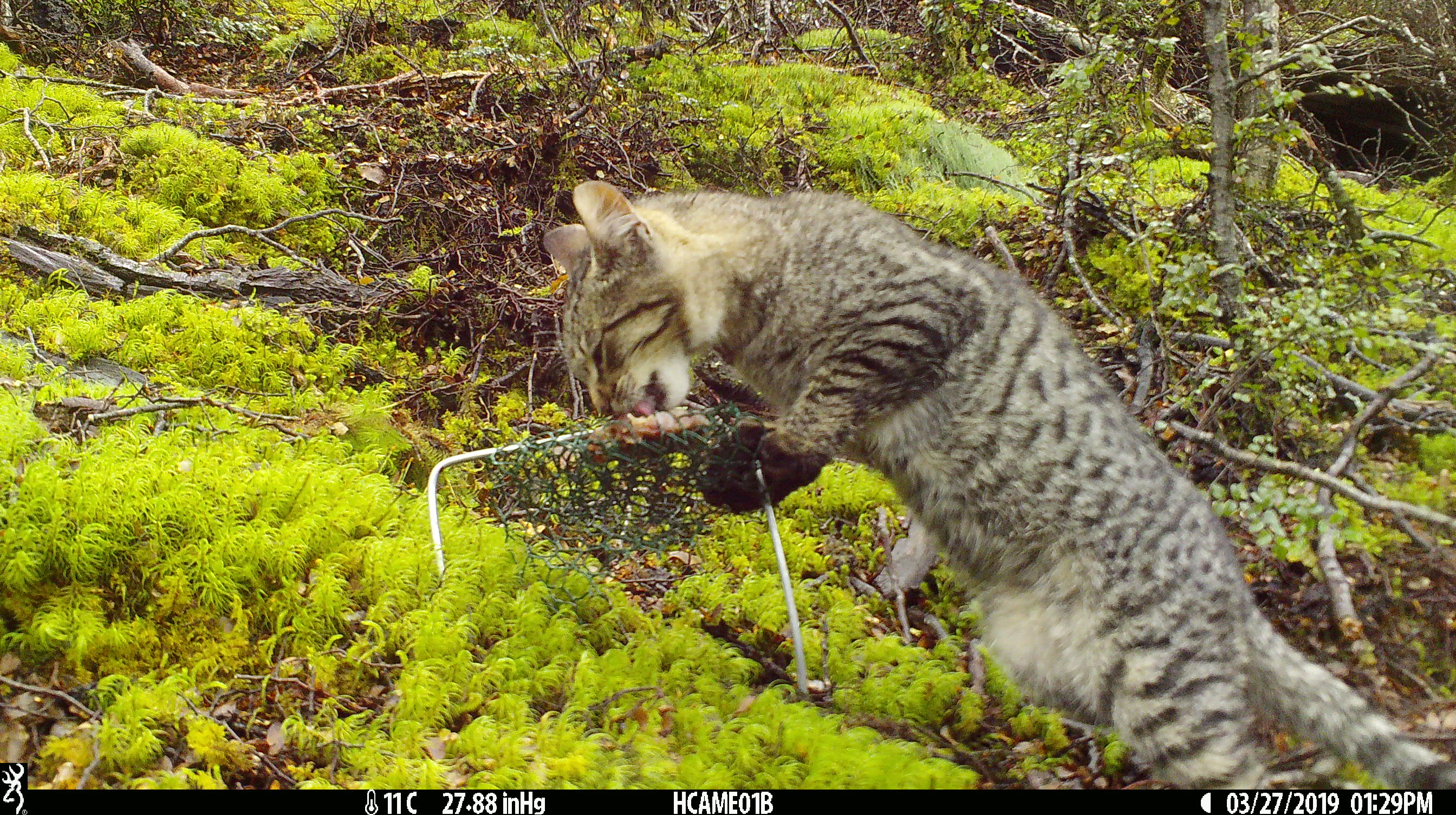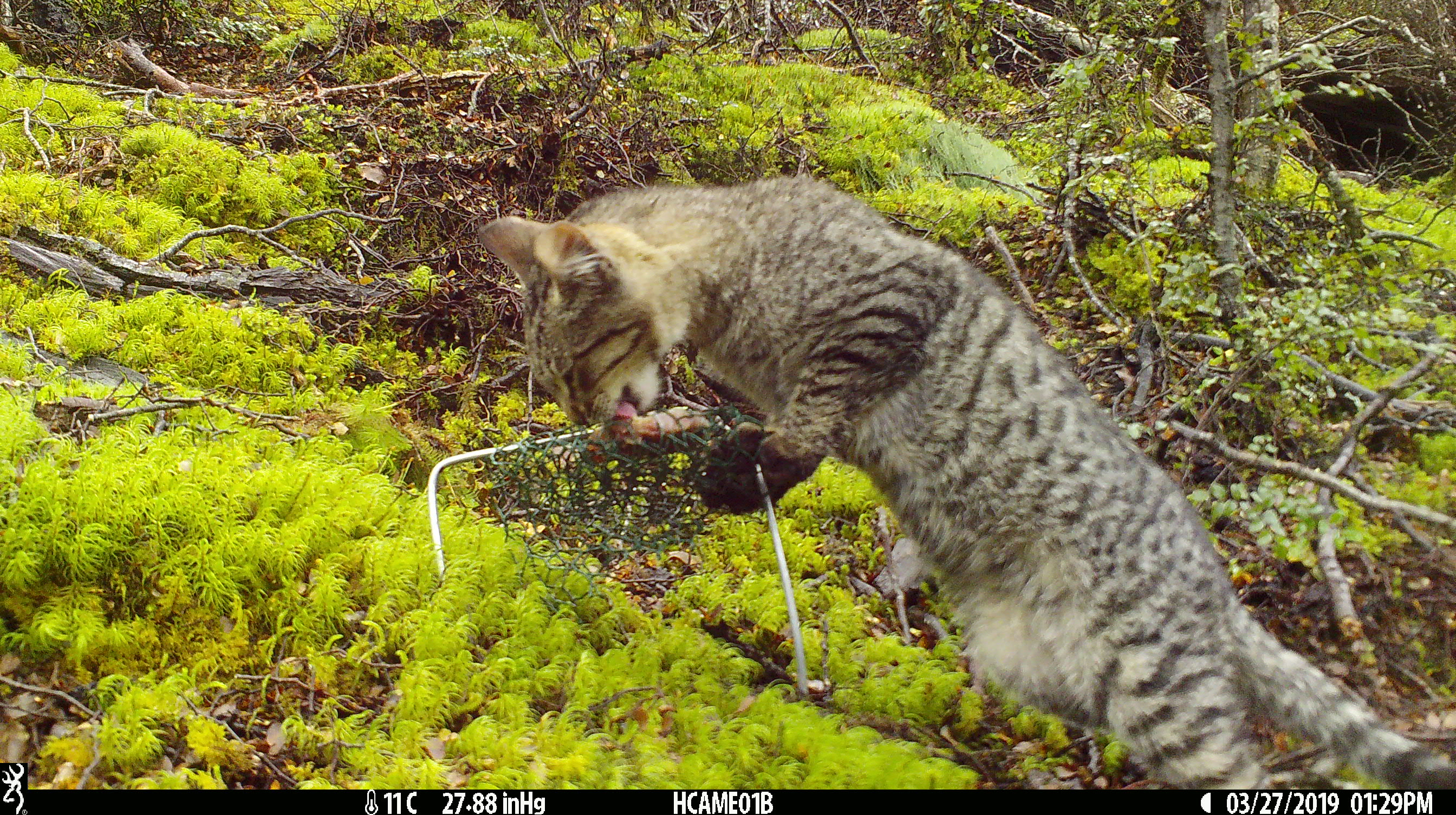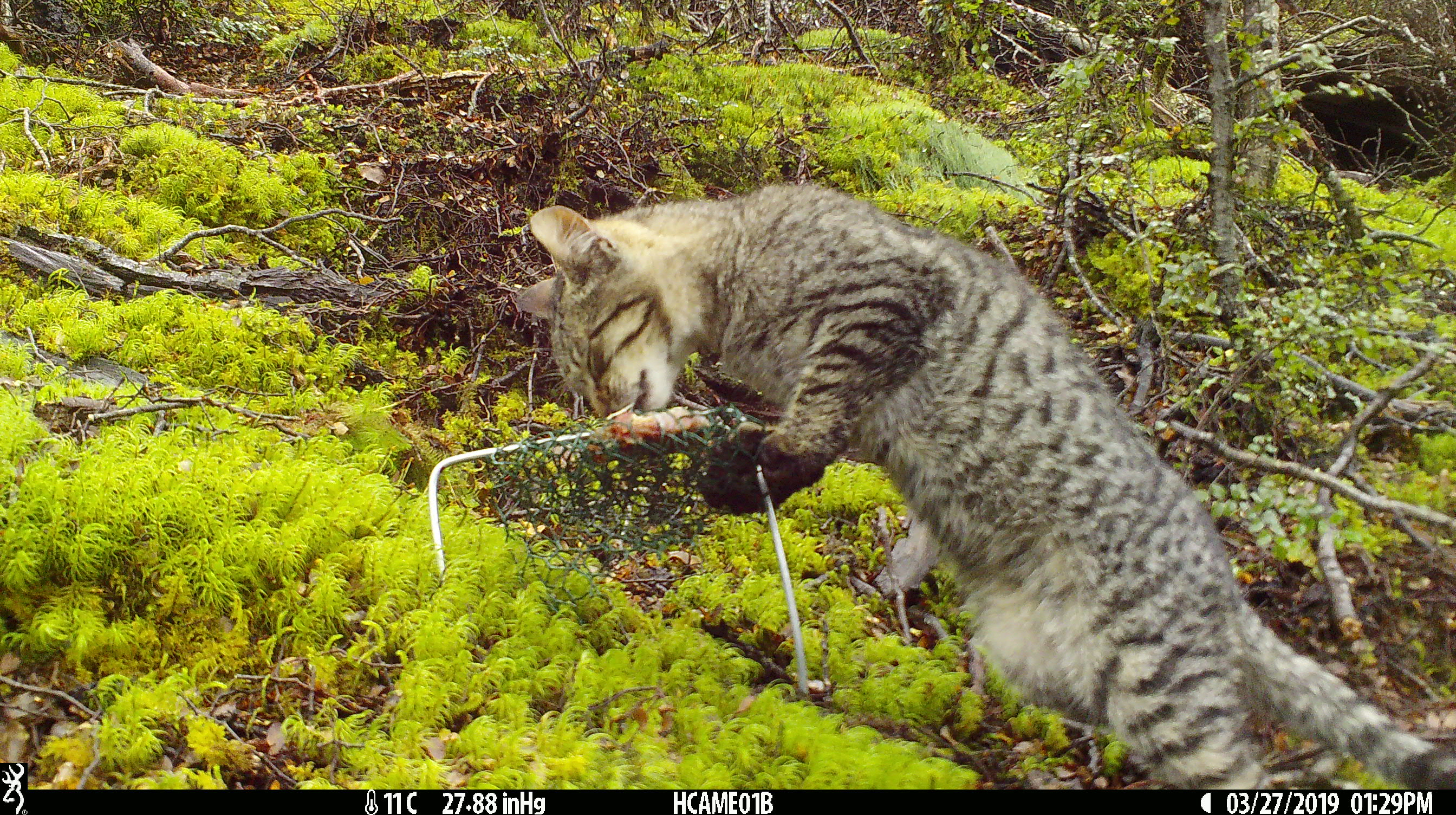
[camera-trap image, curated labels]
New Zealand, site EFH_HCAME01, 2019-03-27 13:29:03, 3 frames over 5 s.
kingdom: Animalia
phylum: Chordata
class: Mammalia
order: Carnivora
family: Felidae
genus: Felis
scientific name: Felis catus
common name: domestic cat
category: cat